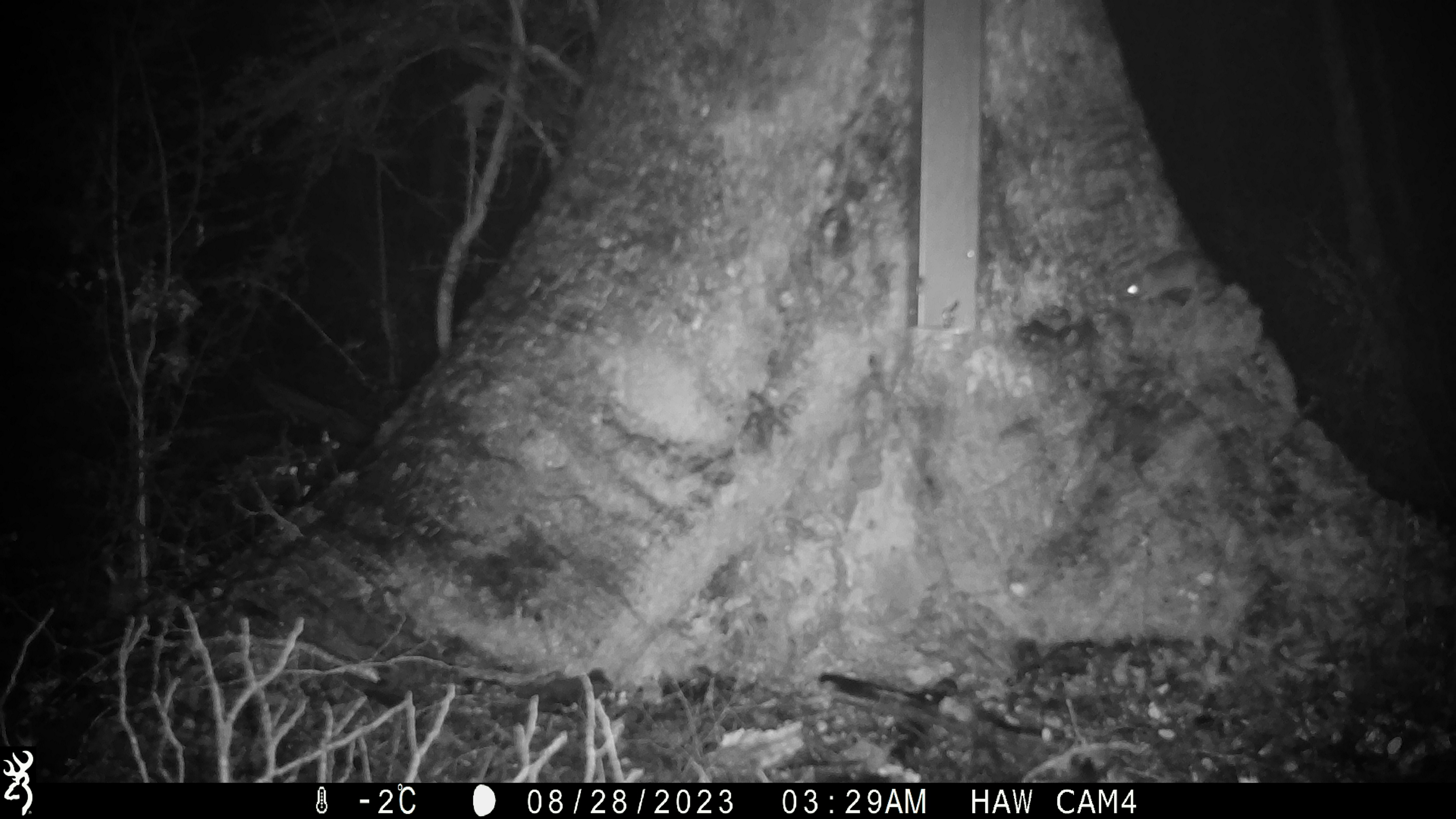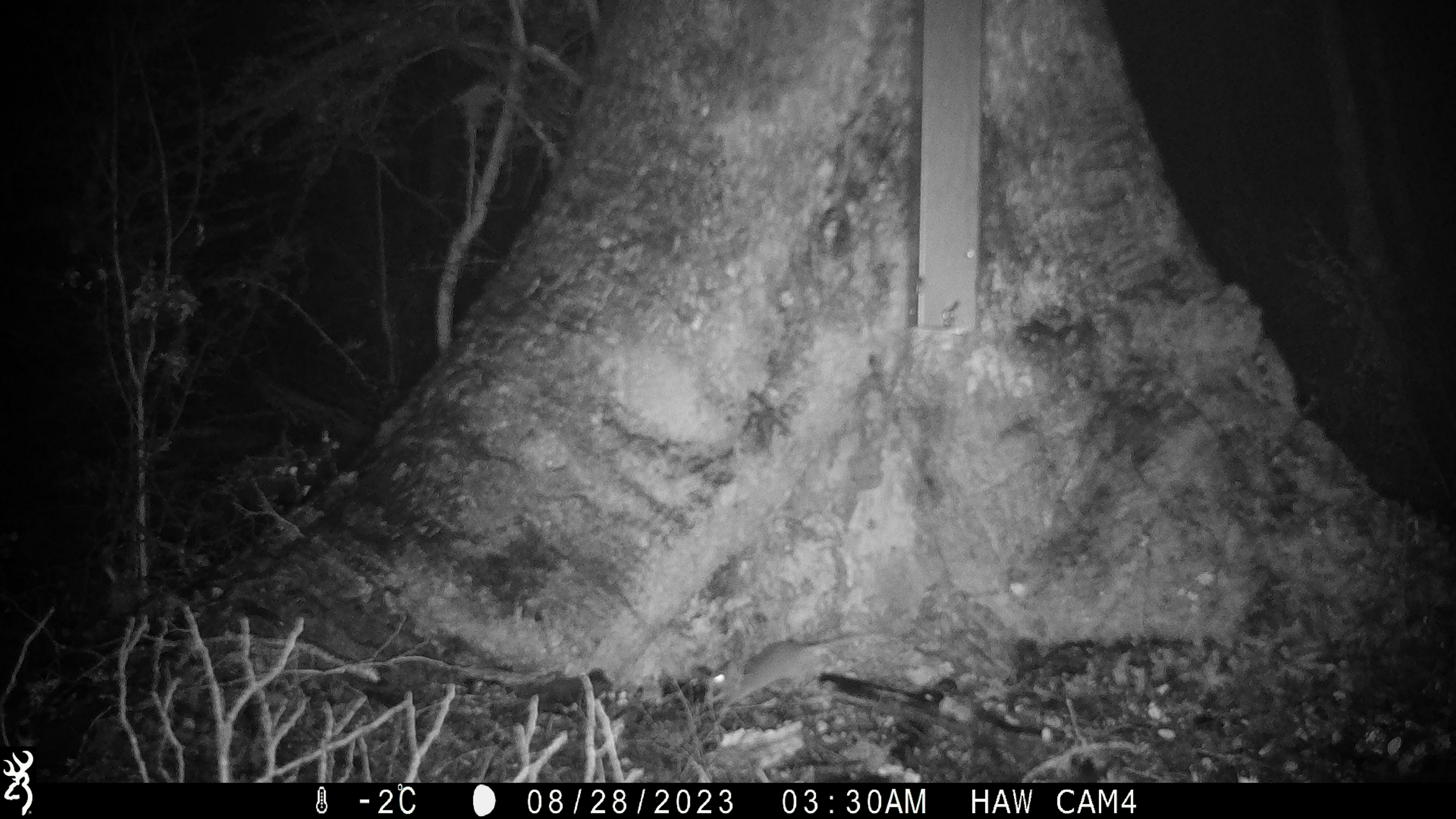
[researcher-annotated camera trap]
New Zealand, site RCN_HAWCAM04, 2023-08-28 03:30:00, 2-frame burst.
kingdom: Animalia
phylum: Chordata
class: Mammalia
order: Rodentia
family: Muridae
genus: Mus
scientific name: Mus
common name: mouse